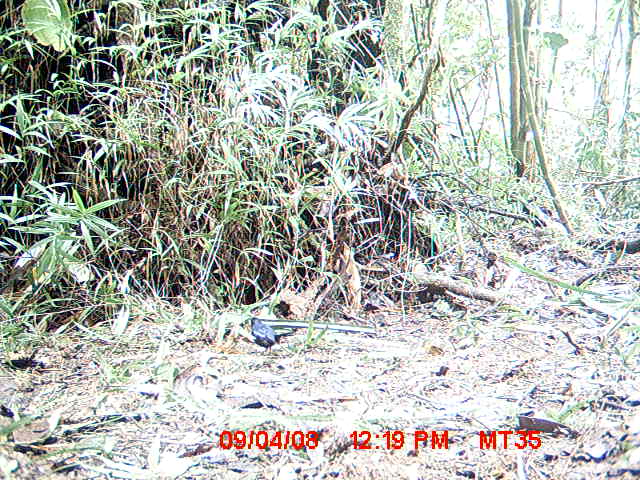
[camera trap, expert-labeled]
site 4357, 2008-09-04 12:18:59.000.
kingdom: Animalia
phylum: Chordata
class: Aves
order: Passeriformes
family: Muscicapidae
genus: Copsychus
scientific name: Copsychus albospecularis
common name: madagascar magpie-robin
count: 1